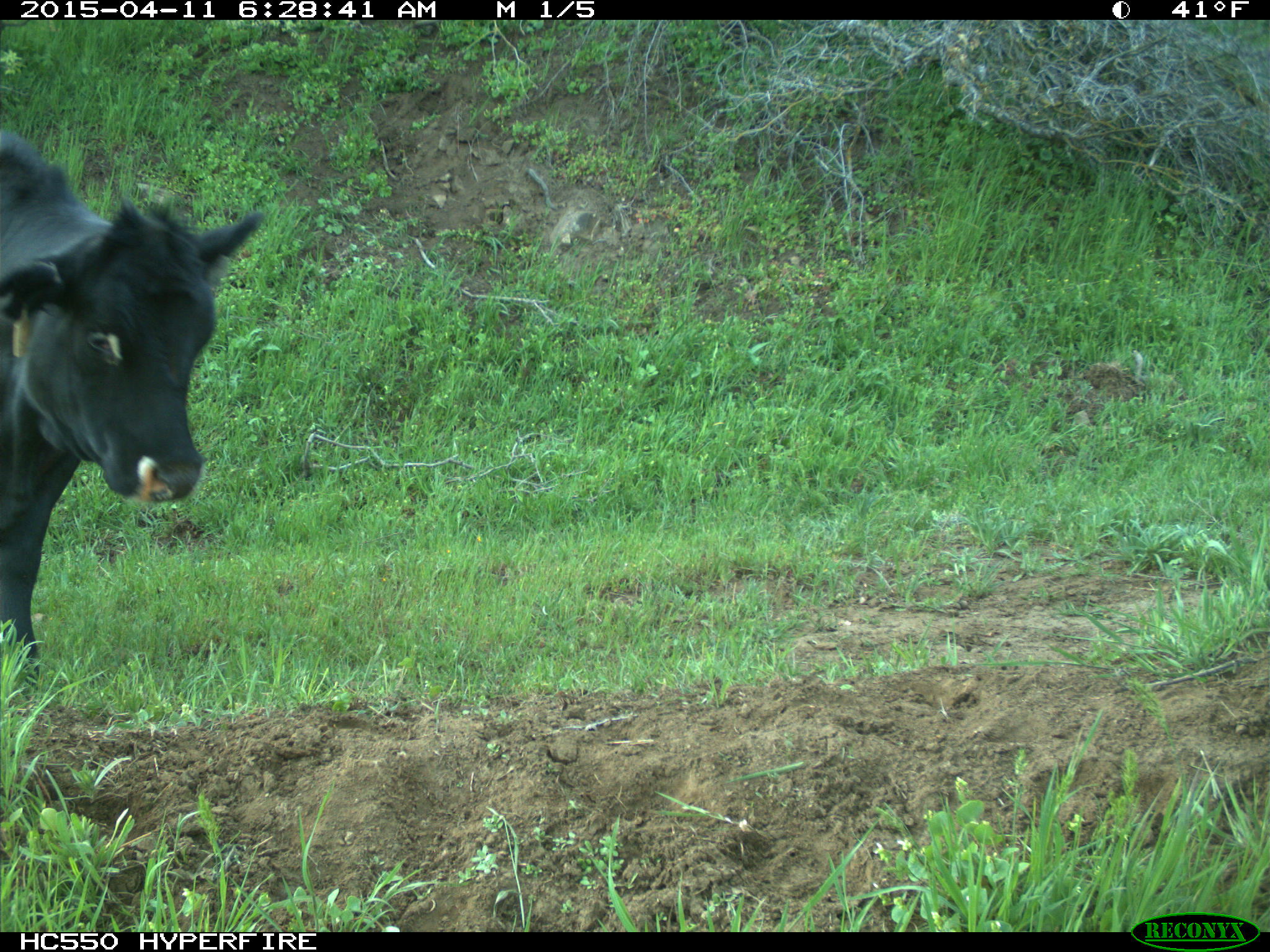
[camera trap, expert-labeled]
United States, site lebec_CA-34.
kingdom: Animalia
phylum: Chordata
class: Mammalia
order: Artiodactyla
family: Bovidae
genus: Bos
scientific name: Bos taurus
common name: domestic cow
Bos taurus (domestic cow).